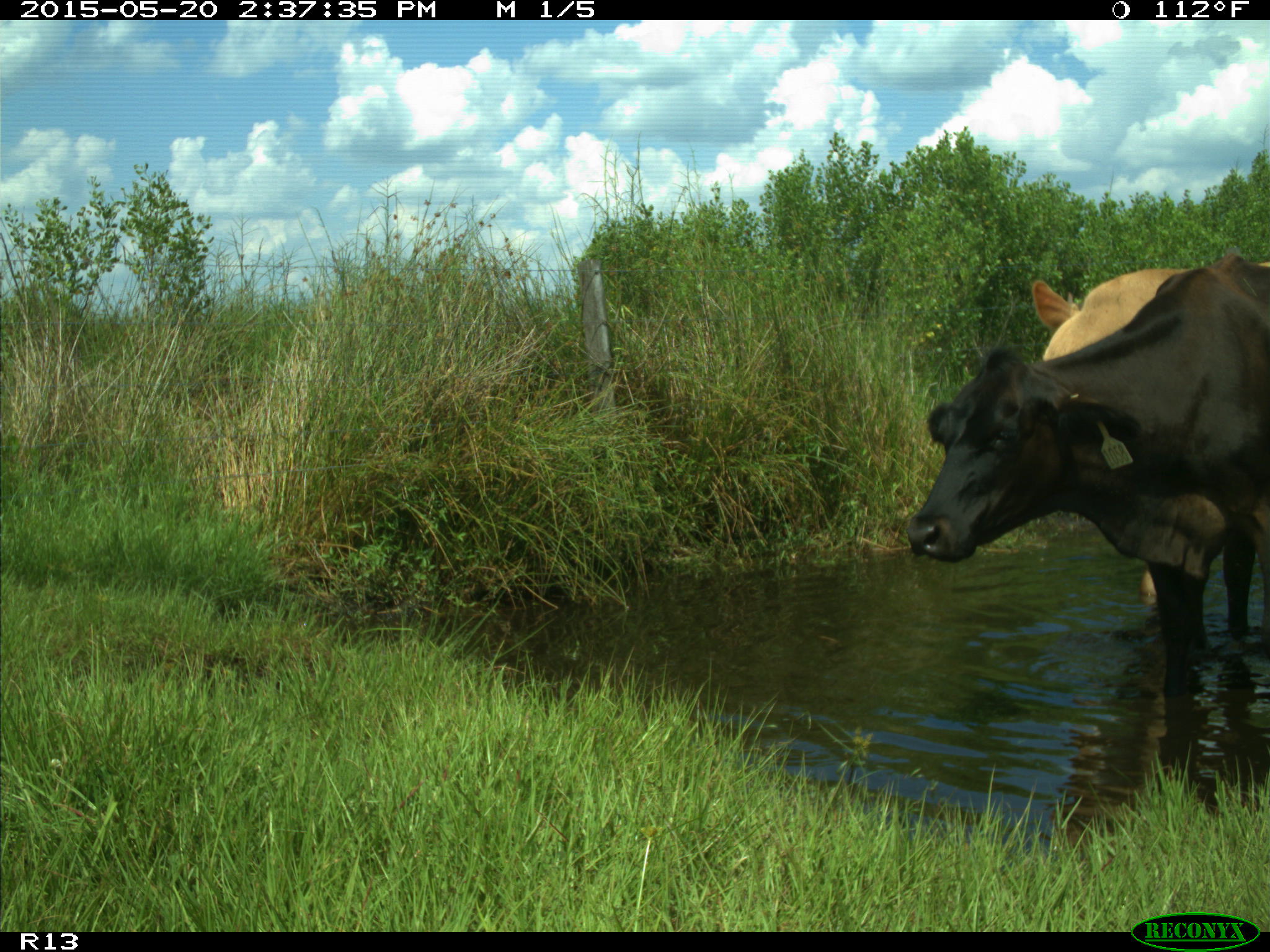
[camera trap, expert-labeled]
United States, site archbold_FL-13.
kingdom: Animalia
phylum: Chordata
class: Mammalia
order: Artiodactyla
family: Bovidae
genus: Bos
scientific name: Bos taurus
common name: domestic cow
Bos taurus (domestic cow).